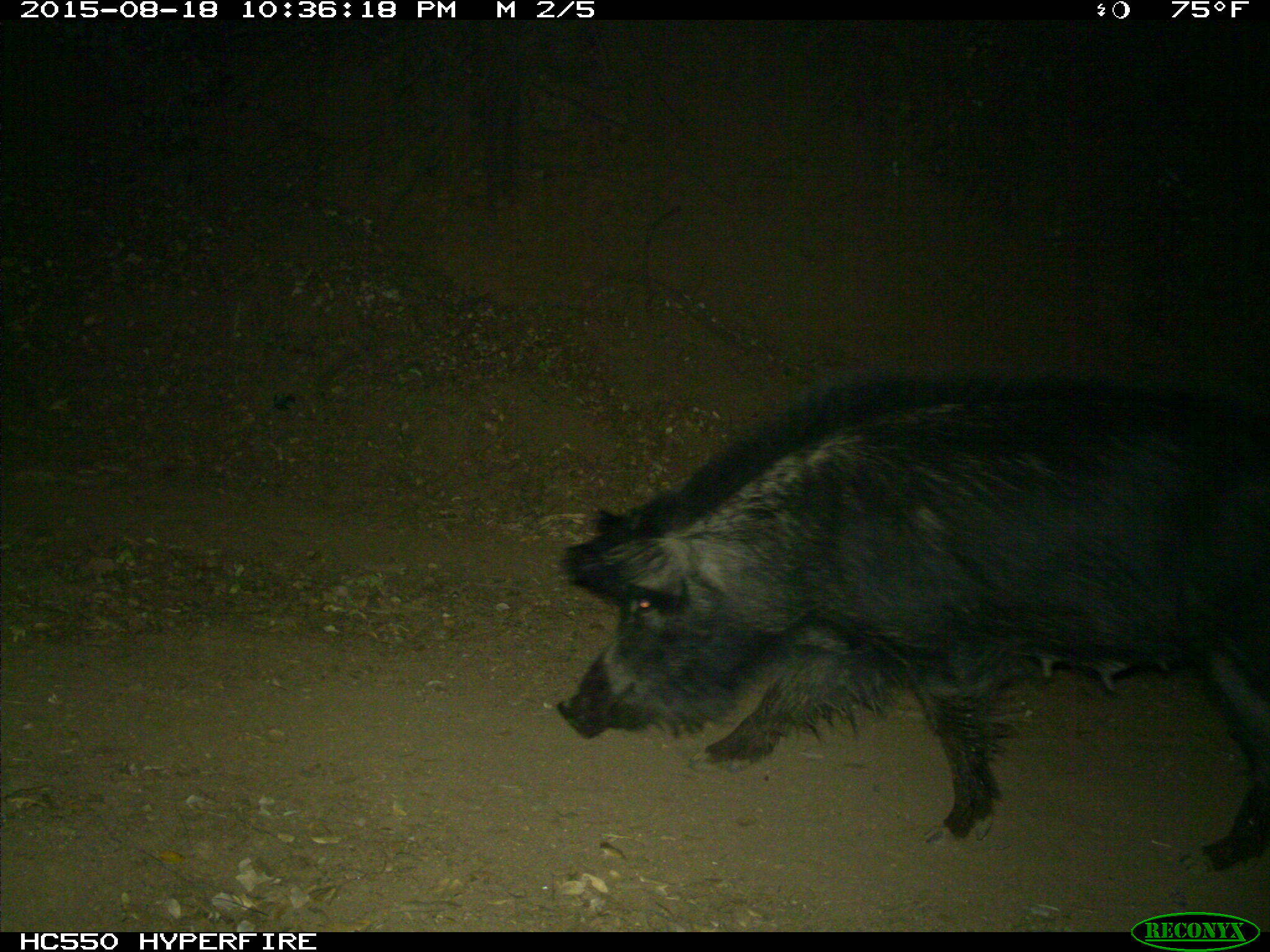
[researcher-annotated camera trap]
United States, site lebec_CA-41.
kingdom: Animalia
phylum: Chordata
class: Mammalia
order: Artiodactyla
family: Suidae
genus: Sus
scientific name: Sus scrofa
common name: wild boar